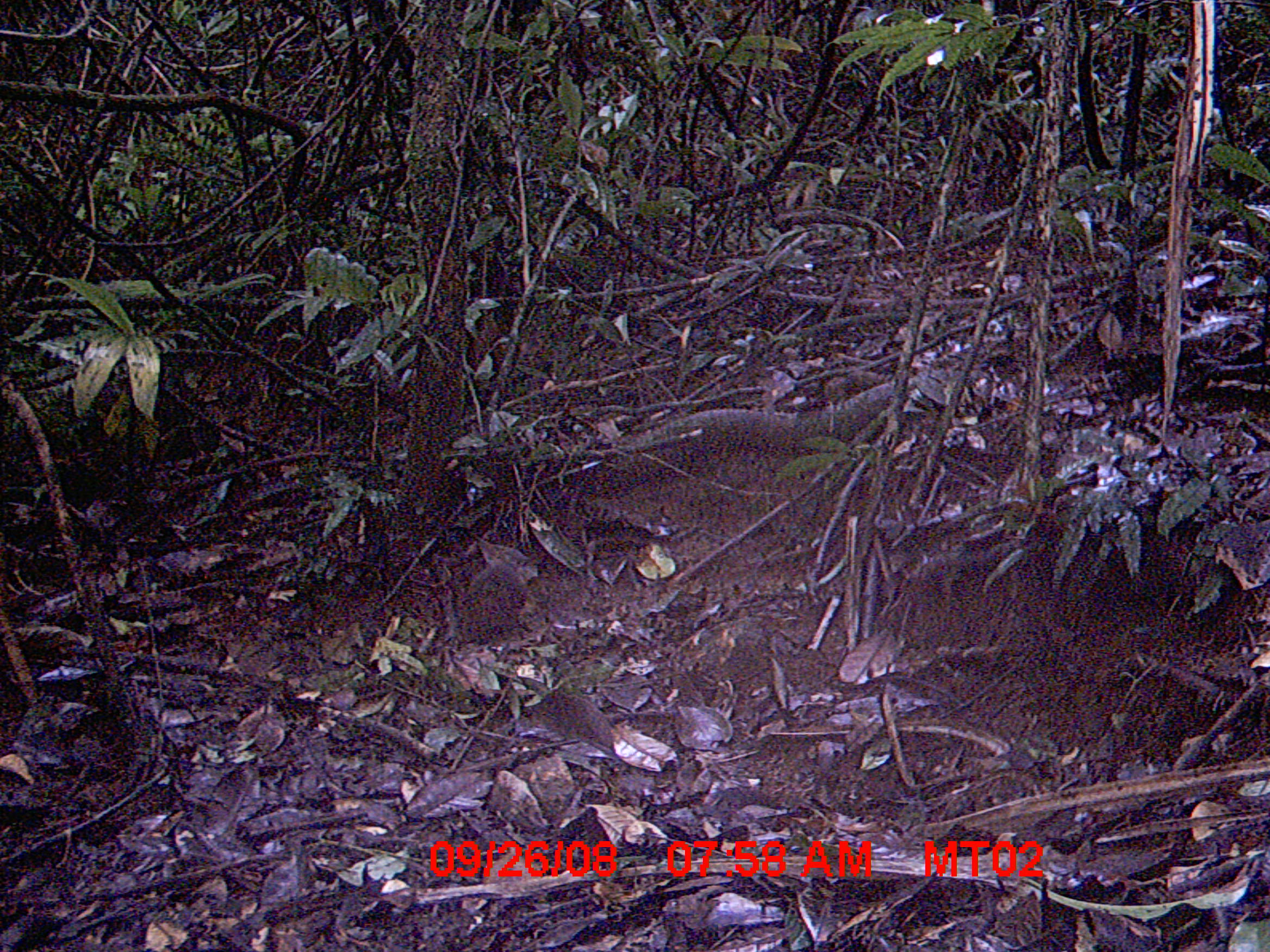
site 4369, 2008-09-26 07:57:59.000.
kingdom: Animalia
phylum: Chordata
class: Mammalia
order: Rodentia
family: Nesomyidae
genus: Nesomys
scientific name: Nesomys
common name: nesomys rodents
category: nesomys sp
Nesomys sp (nesomys rodents) (Nesomys), count 1.